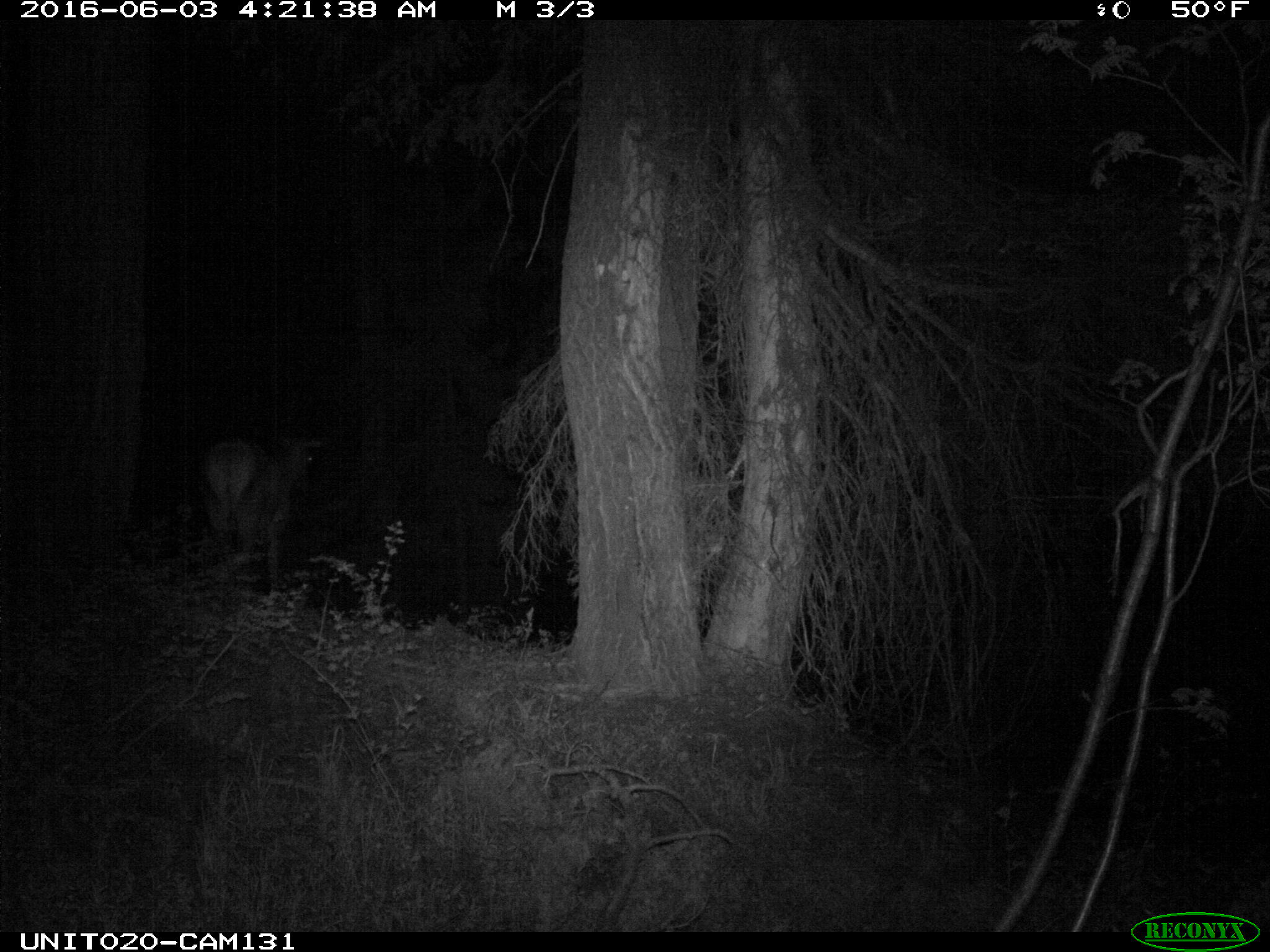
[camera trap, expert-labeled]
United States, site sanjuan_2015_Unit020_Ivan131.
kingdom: Animalia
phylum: Chordata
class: Mammalia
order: Artiodactyla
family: Cervidae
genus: Cervus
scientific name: Cervus elaphus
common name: red deer